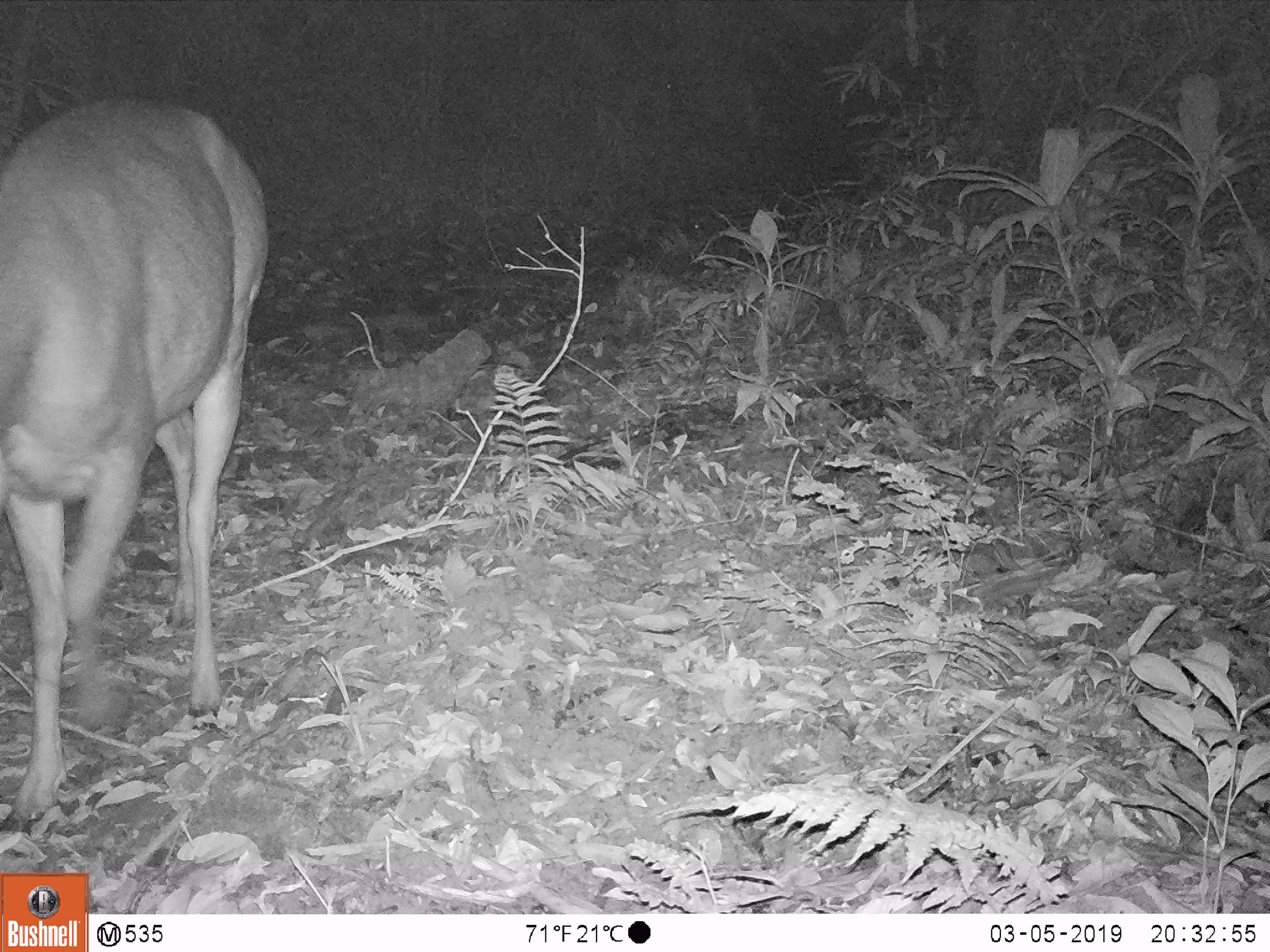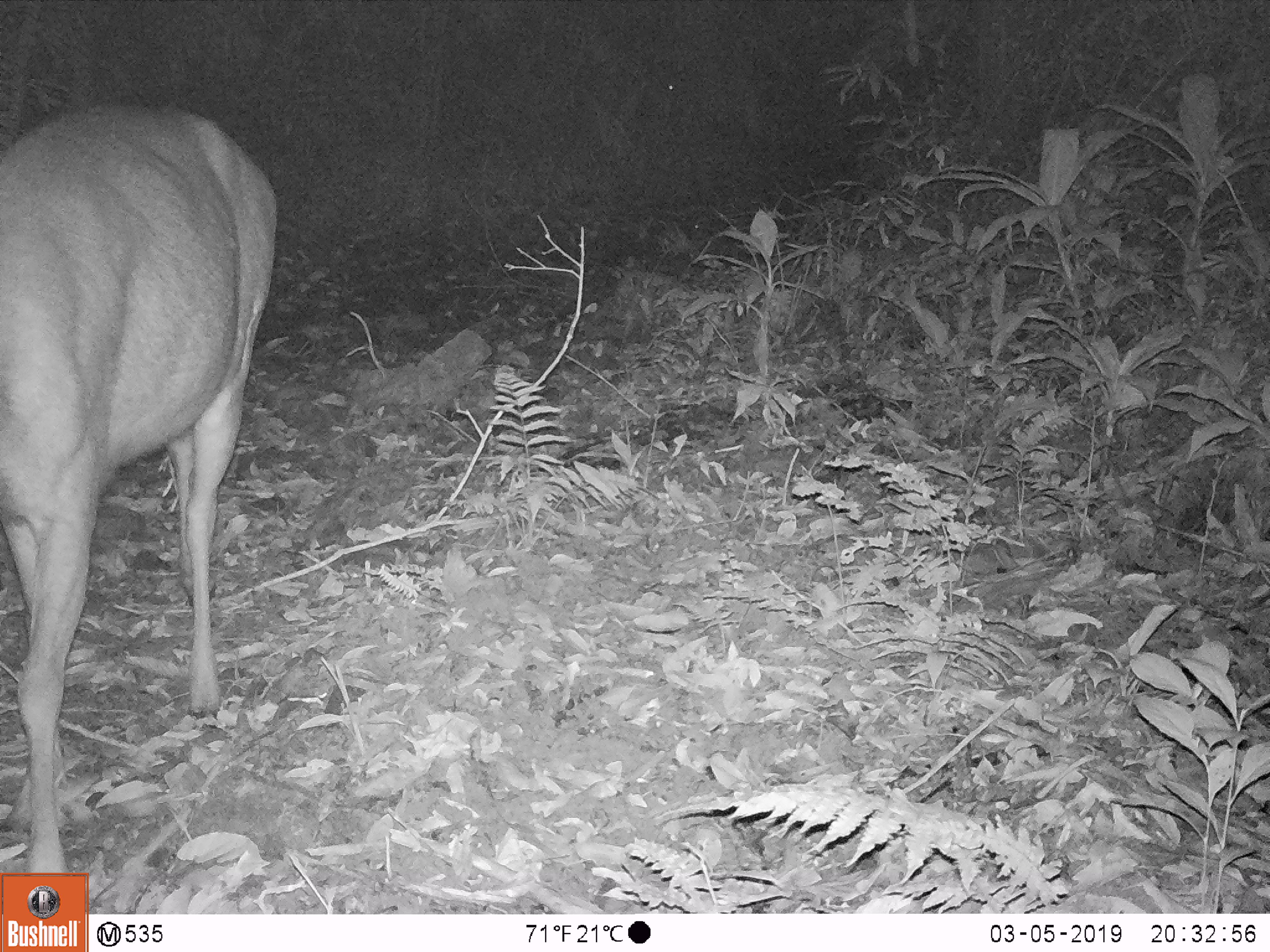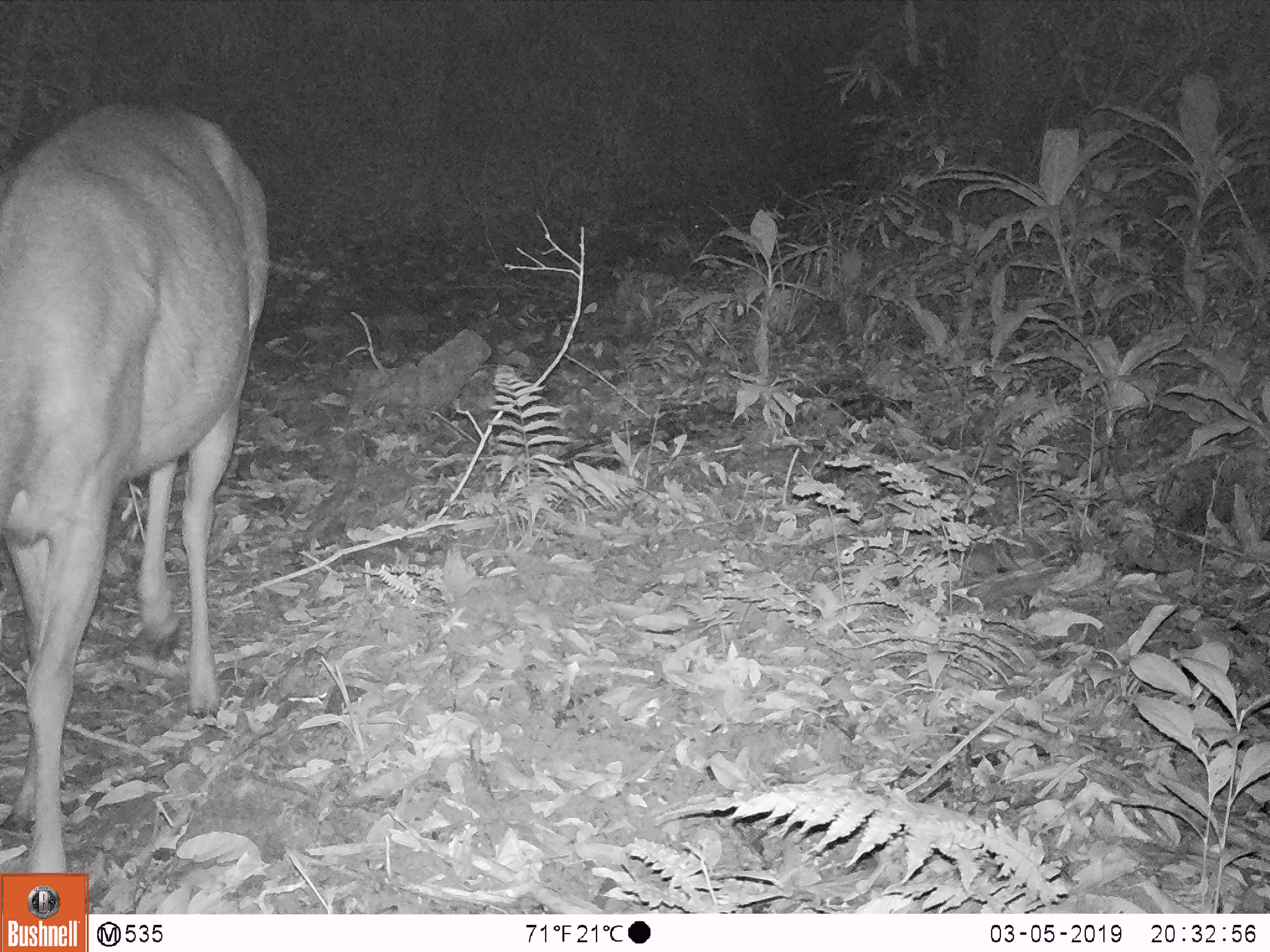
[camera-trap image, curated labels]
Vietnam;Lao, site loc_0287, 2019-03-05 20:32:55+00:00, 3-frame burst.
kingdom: Animalia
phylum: Chordata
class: Mammalia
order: Artiodactyla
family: Cervidae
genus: Rusa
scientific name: Rusa unicolor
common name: sambar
Sambar (Rusa unicolor). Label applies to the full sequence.